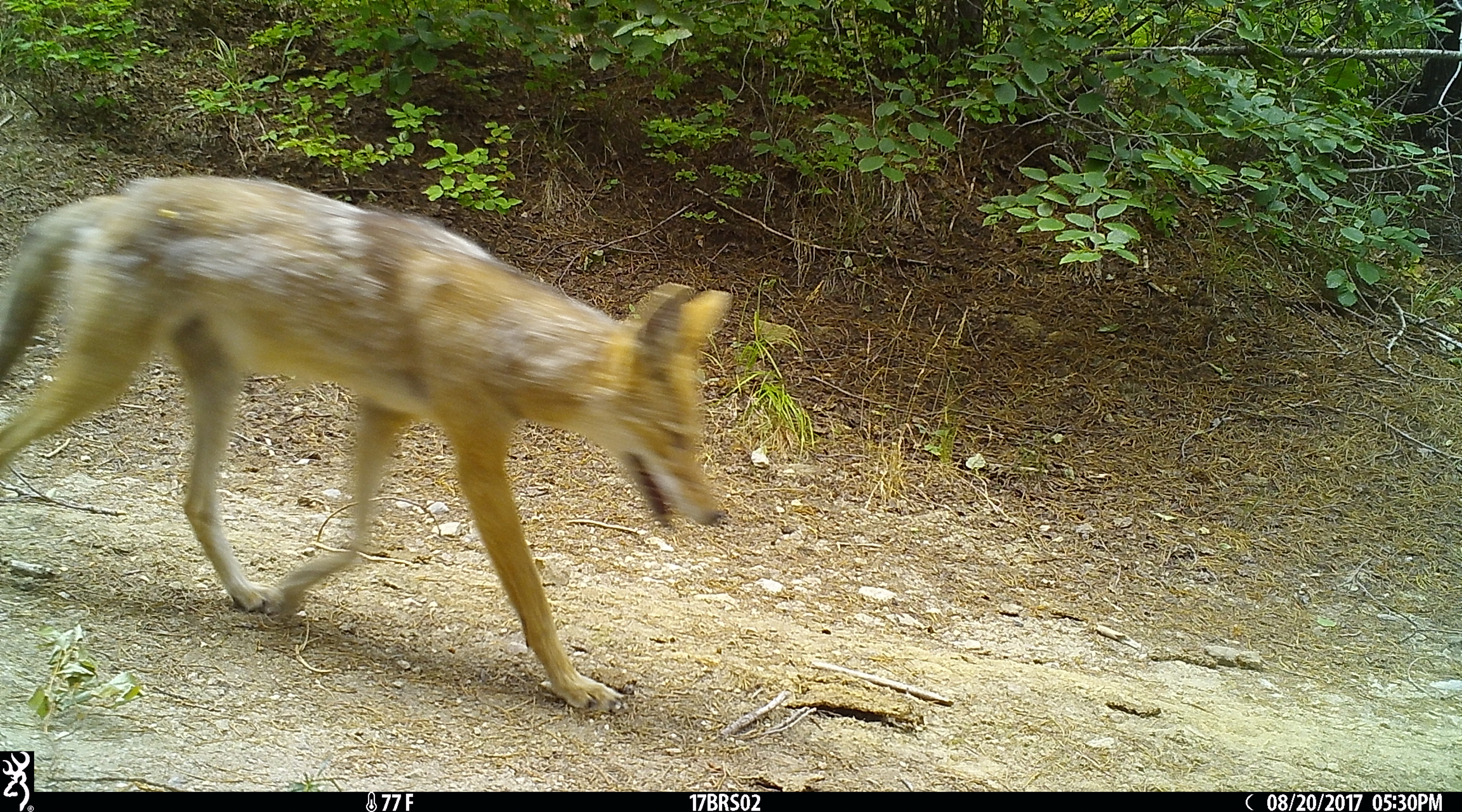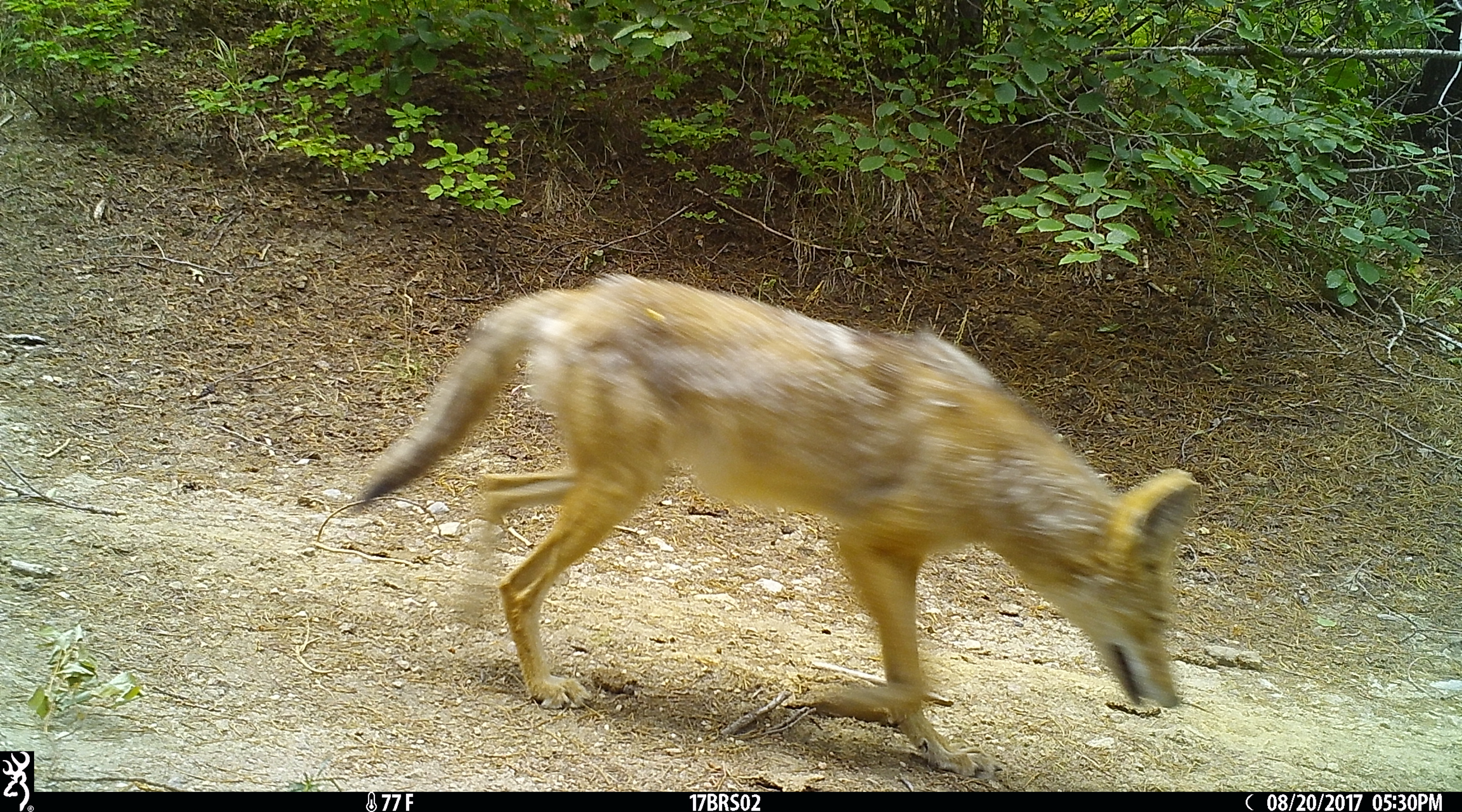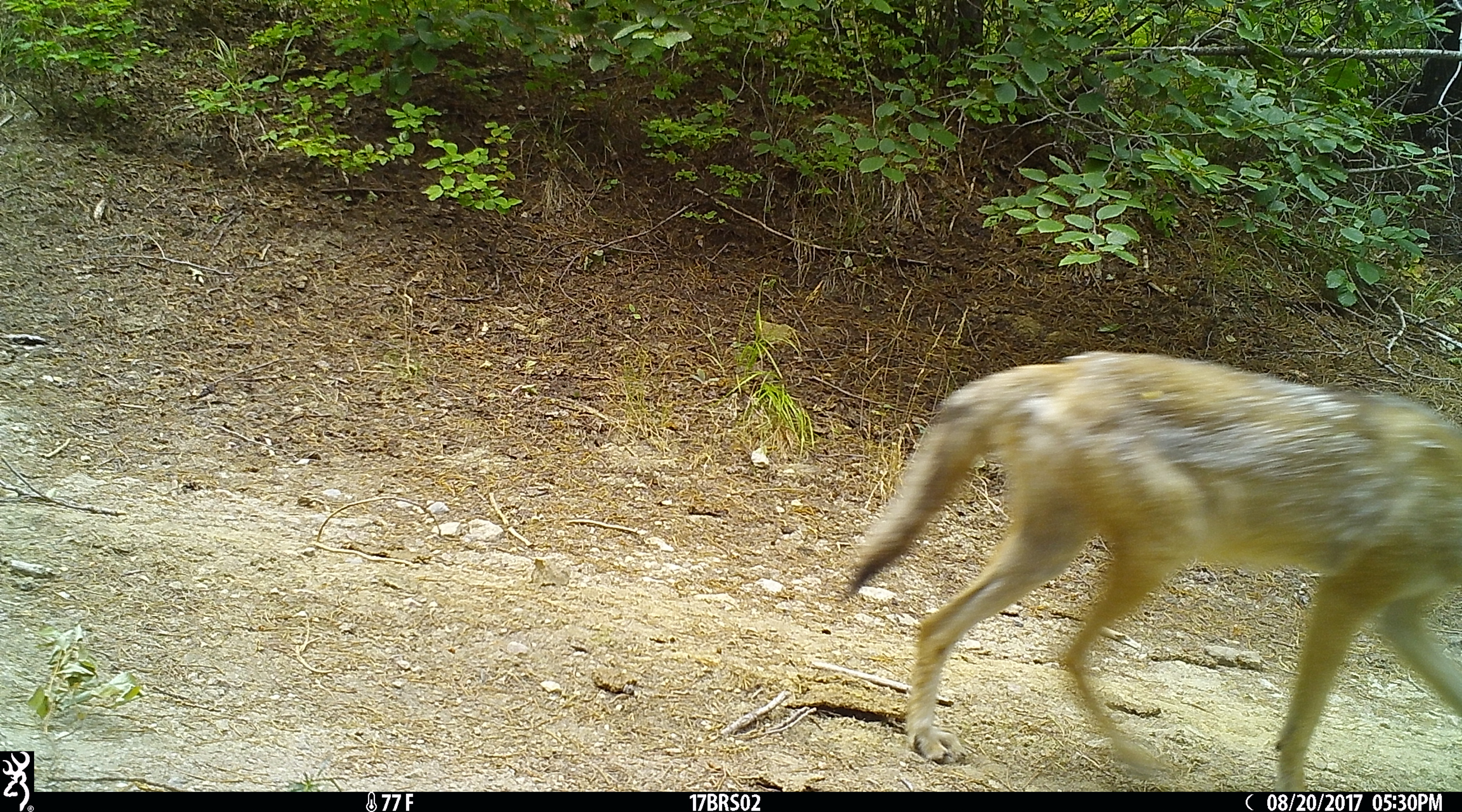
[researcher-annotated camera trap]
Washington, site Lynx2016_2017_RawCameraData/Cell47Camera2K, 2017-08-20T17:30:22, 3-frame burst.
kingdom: Animalia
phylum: Chordata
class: Mammalia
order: Carnivora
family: Canidae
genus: Canis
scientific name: Canis latrans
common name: coyote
Canis latrans (coyote). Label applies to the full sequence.